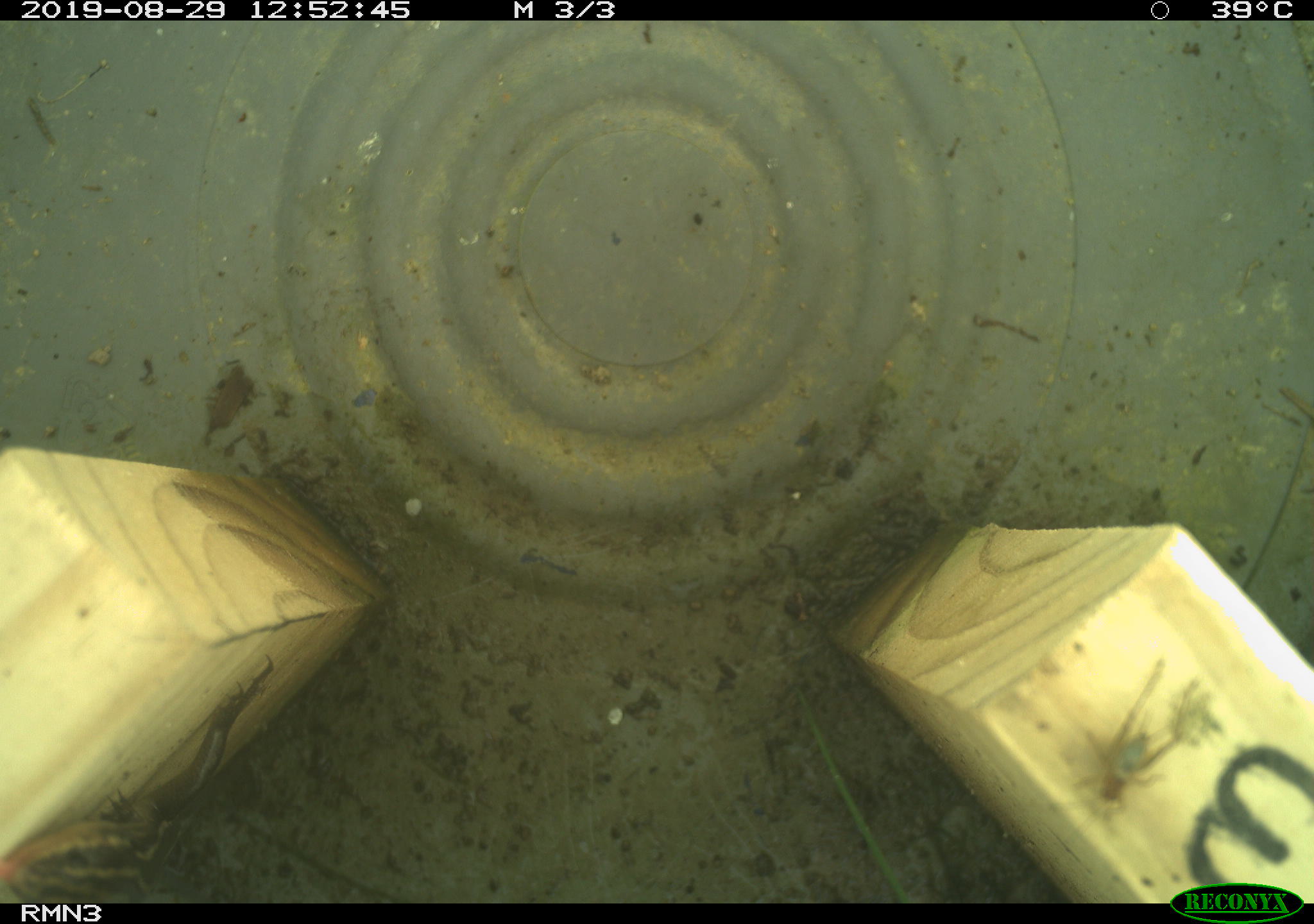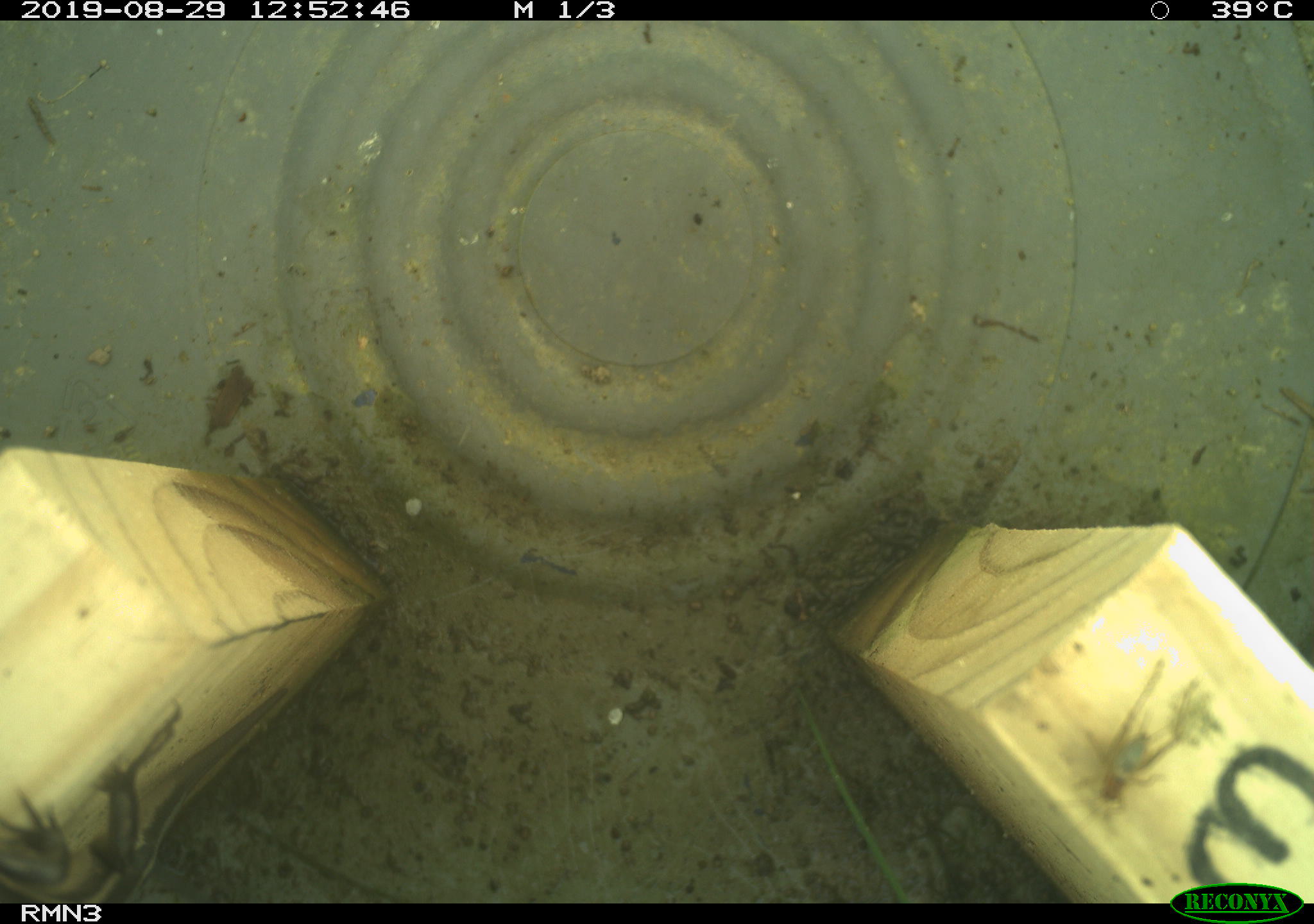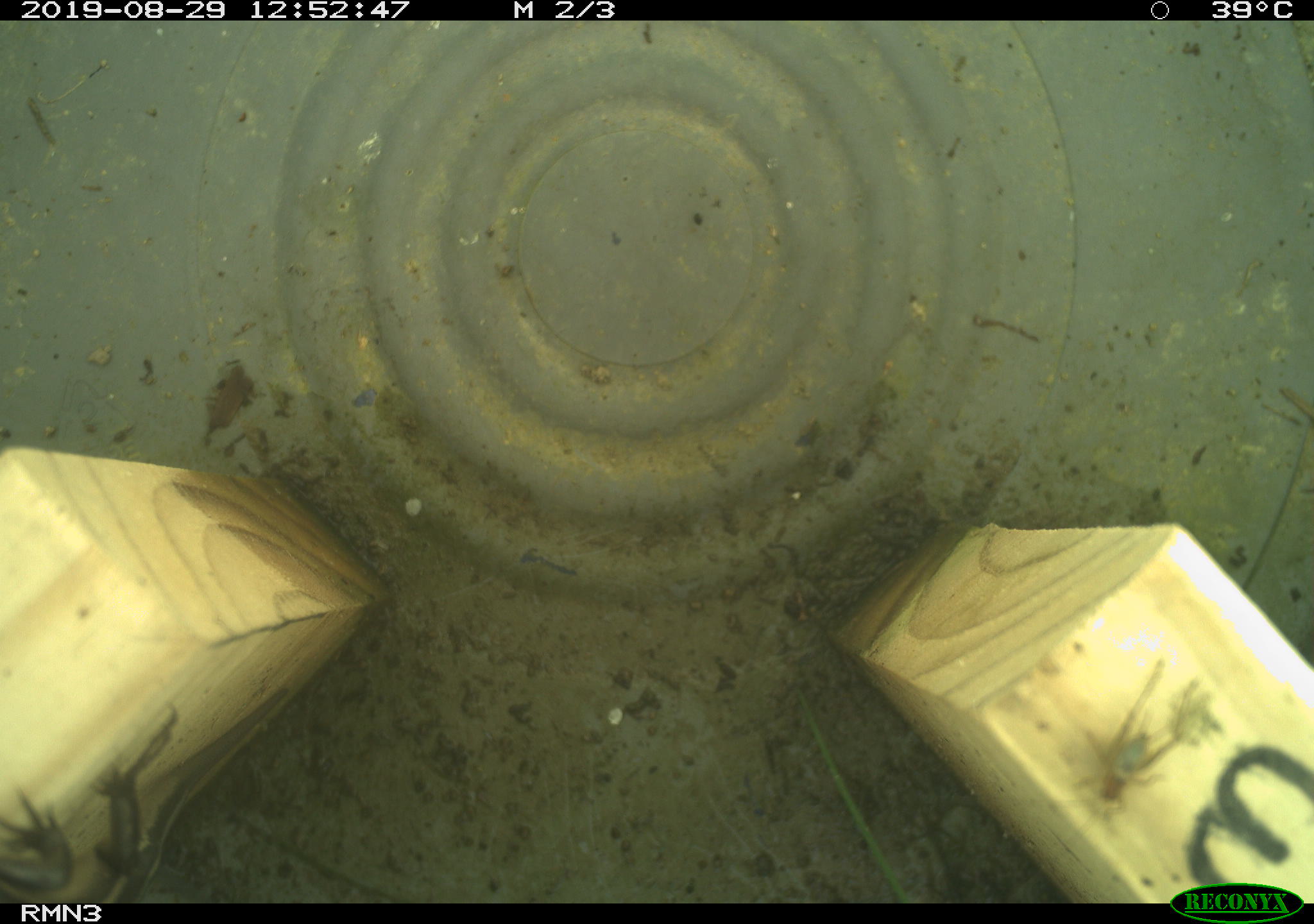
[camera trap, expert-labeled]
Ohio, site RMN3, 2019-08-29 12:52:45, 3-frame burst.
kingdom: Animalia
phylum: Chordata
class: Reptilia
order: Squamata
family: Scincidae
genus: Plestiodon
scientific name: Plestiodon fasciatus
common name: common five-lined skink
Common five-lined skink (Plestiodon fasciatus).